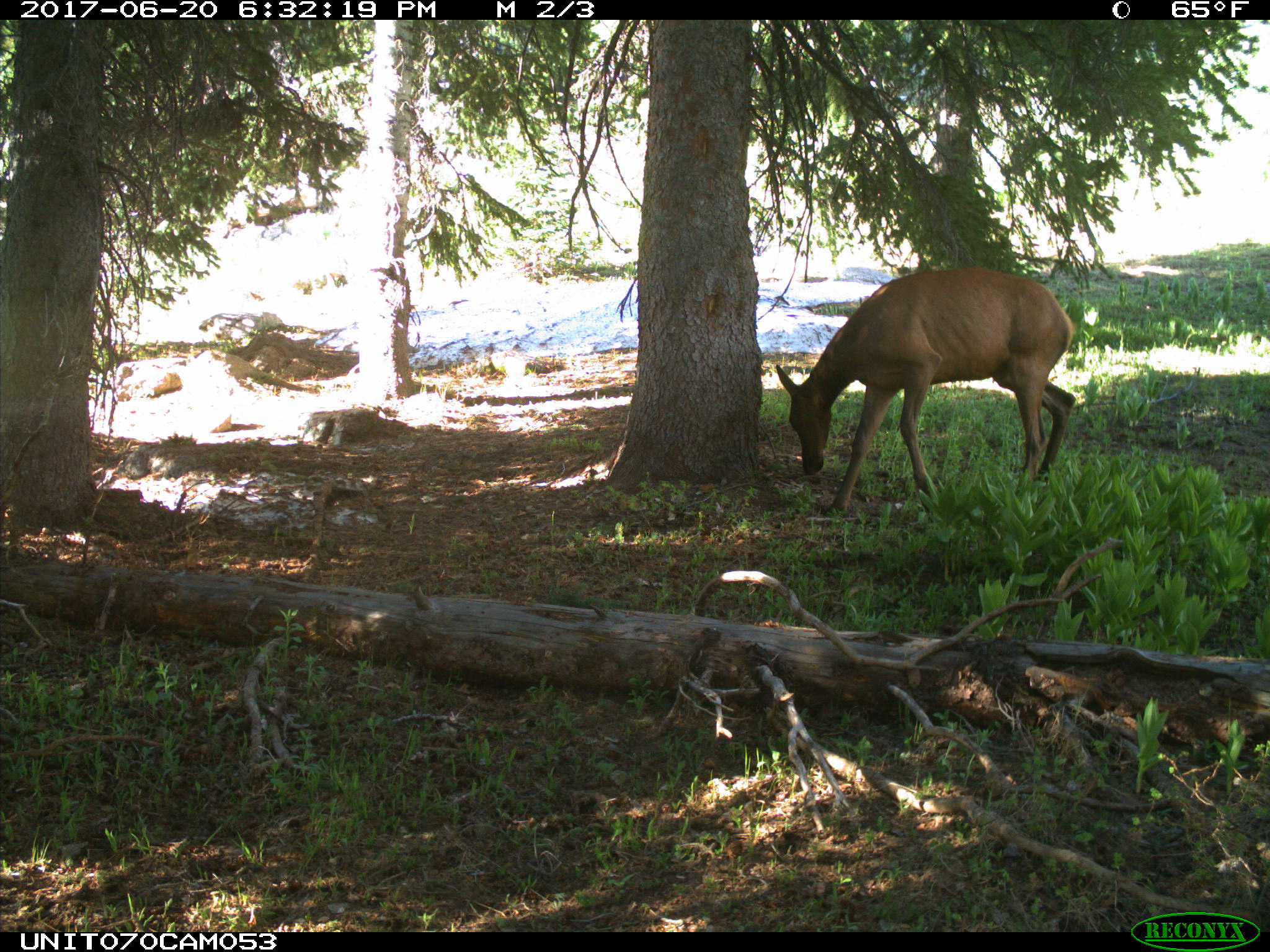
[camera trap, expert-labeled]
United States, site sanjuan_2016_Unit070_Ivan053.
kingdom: Animalia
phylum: Chordata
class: Mammalia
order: Artiodactyla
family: Cervidae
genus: Cervus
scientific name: Cervus elaphus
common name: red deer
Cervus elaphus (red deer).